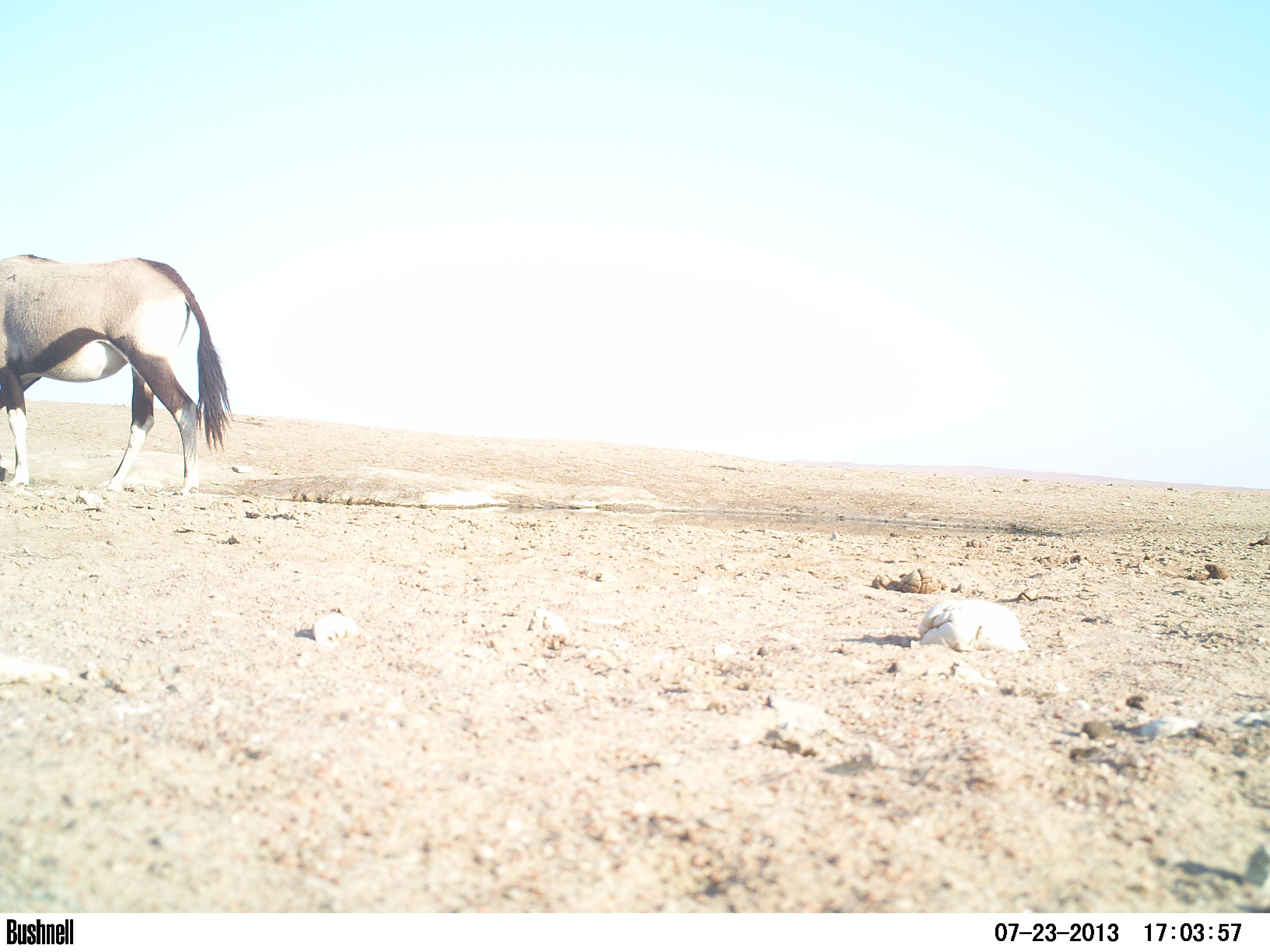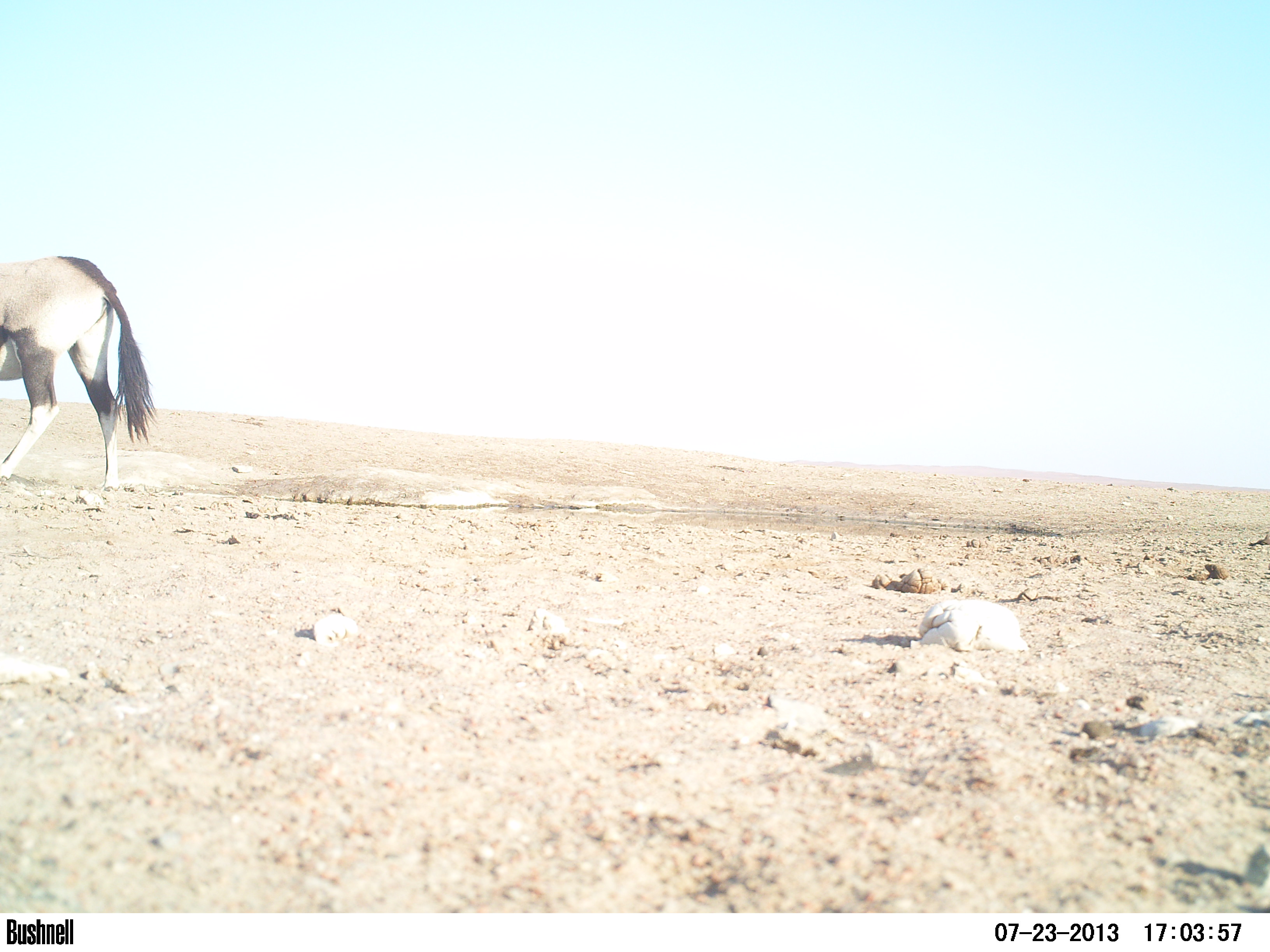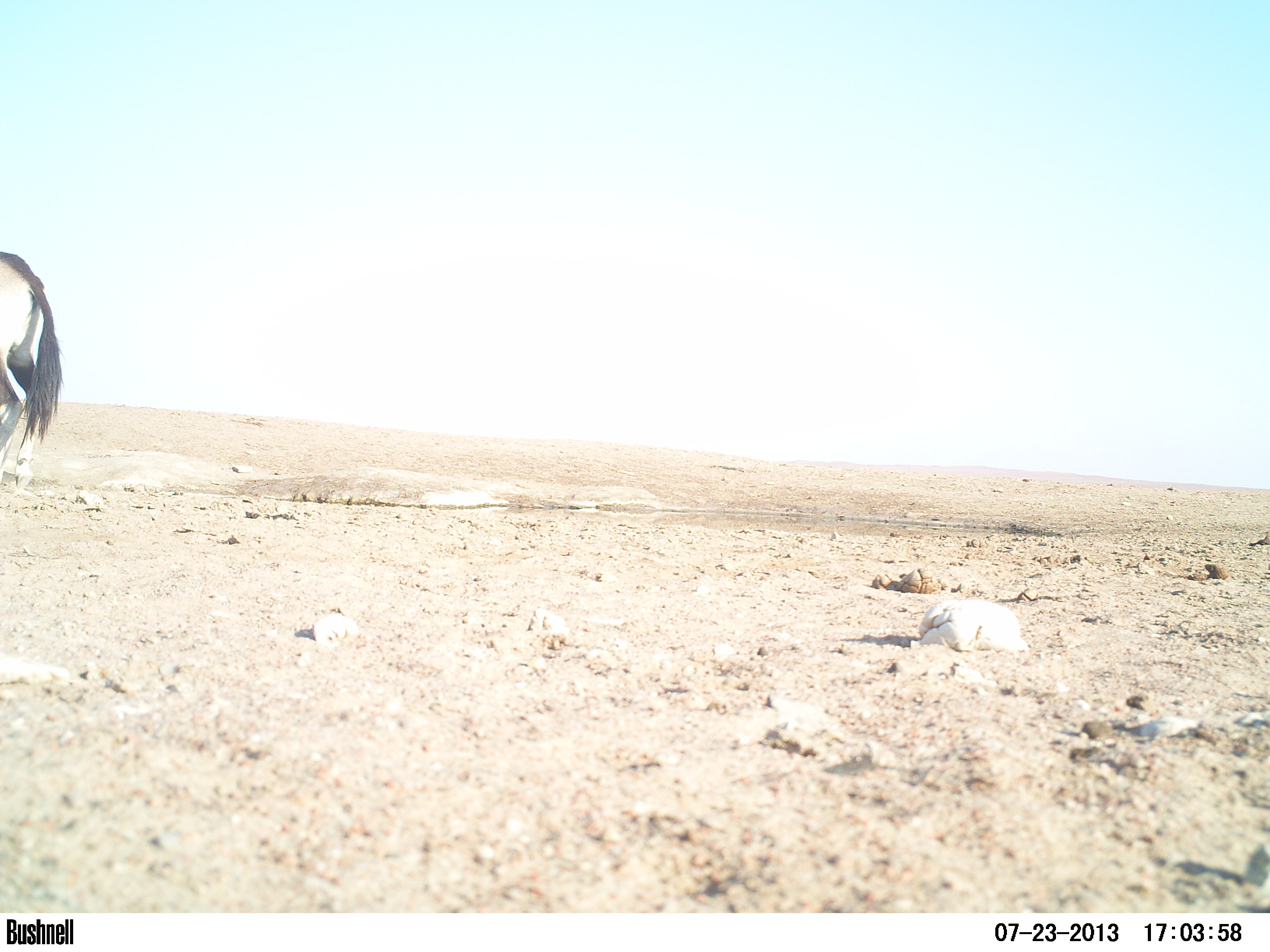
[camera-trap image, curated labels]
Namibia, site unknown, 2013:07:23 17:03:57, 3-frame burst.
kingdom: Animalia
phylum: Chordata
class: Mammalia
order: Artiodactyla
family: Bovidae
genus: Oryx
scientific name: Oryx gazella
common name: gemsbok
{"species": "Oryx gazella (gemsbok)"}